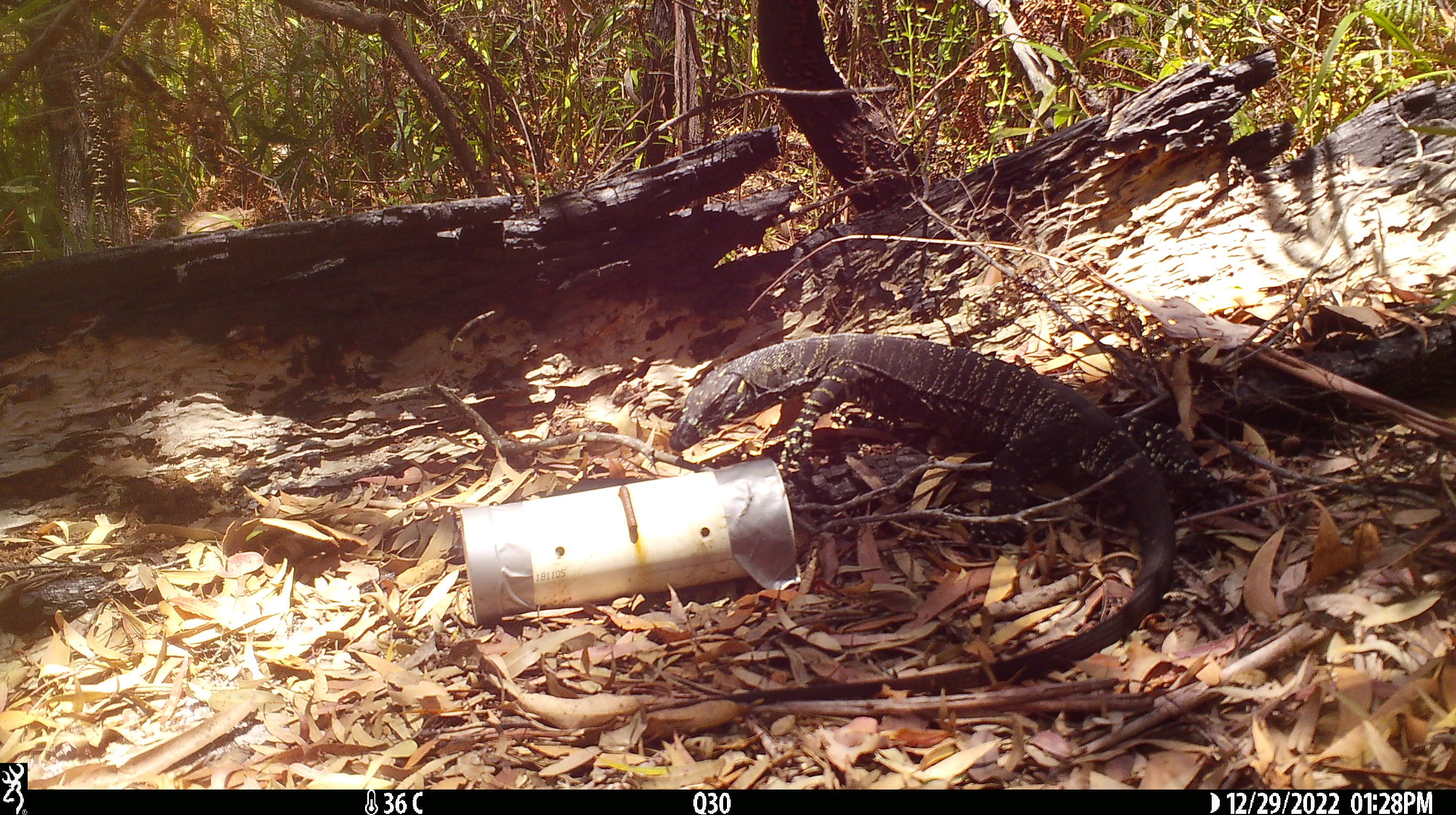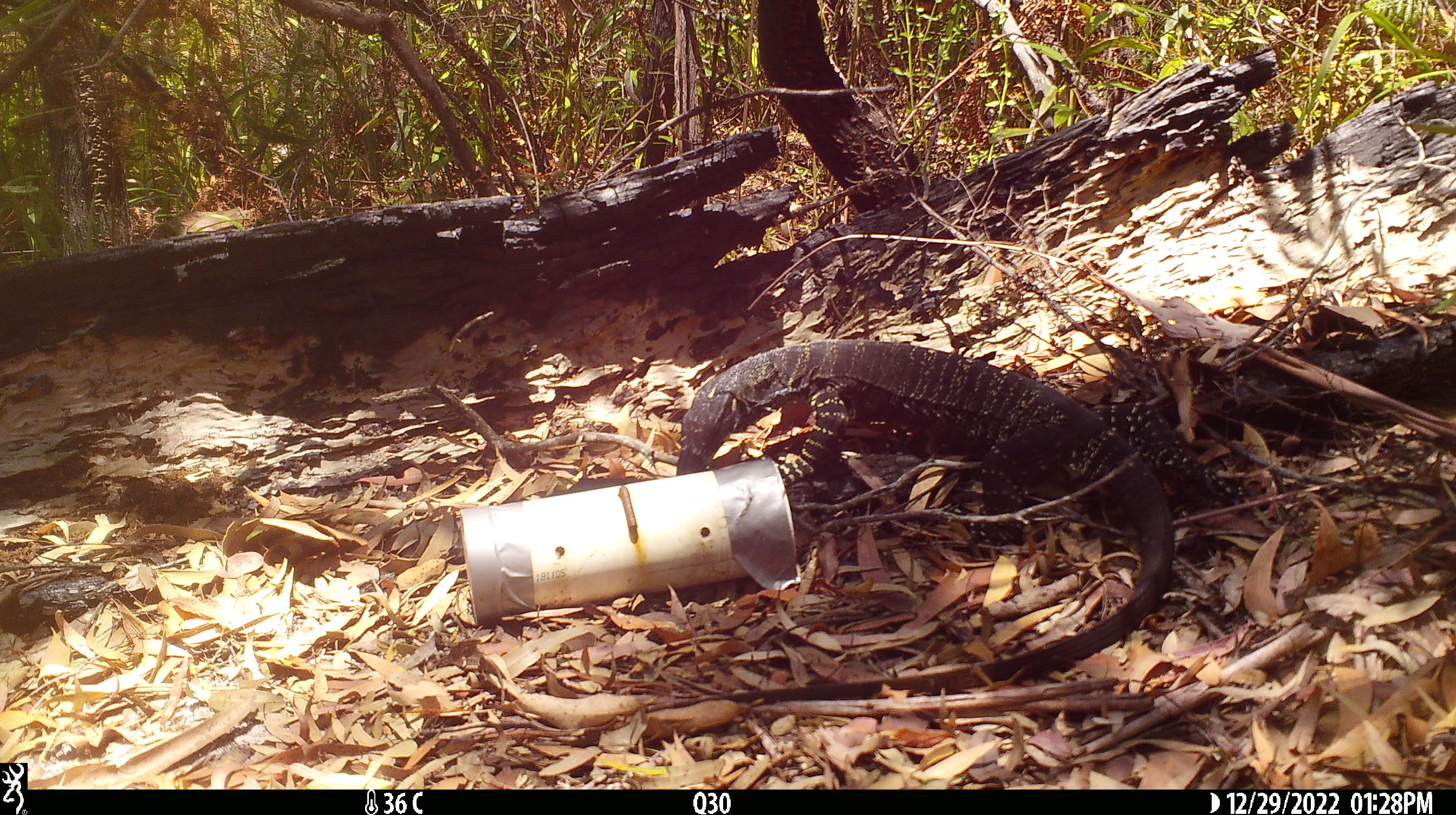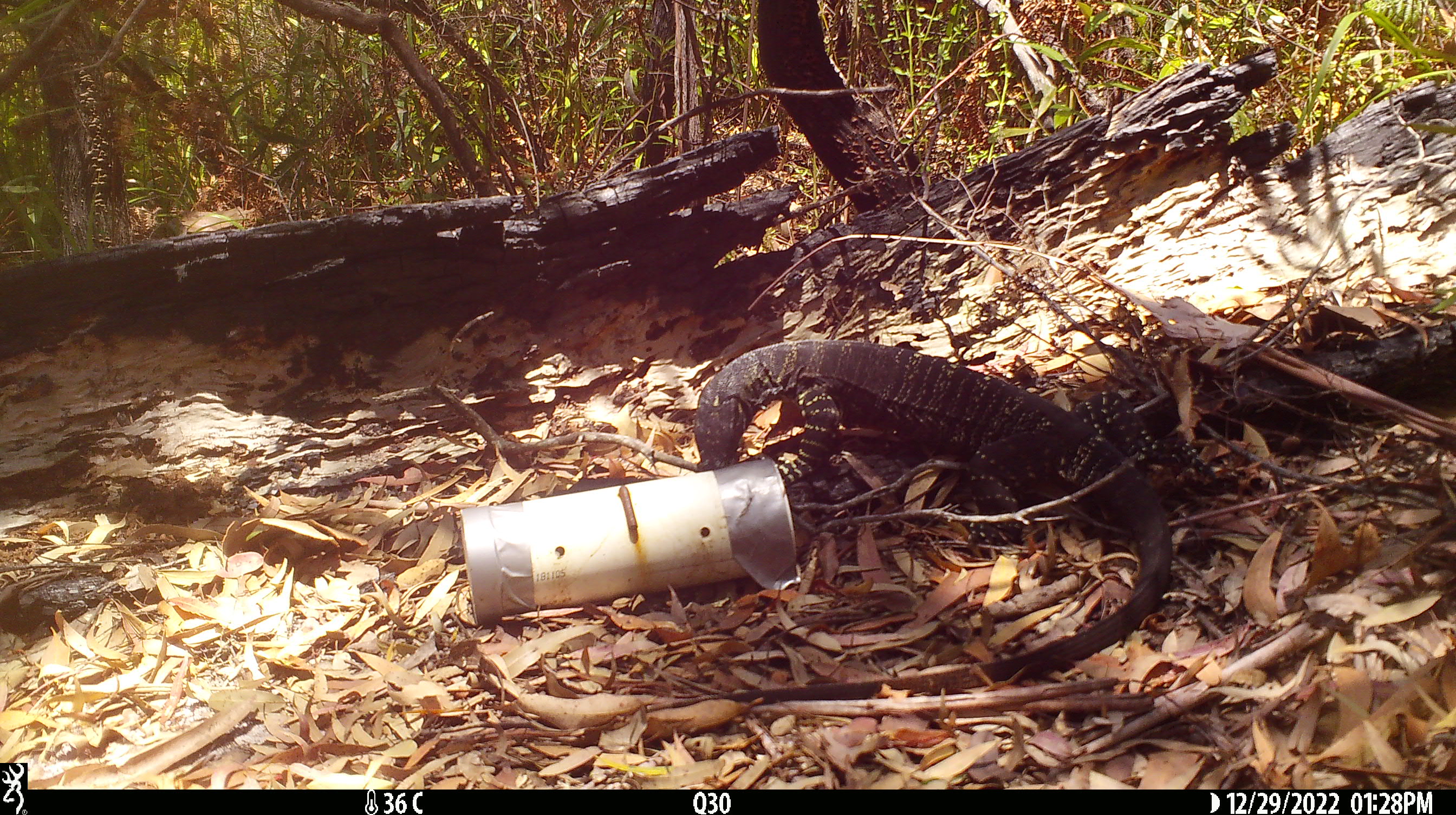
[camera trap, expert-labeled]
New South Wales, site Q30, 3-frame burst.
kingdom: Animalia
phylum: Chordata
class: Reptilia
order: Squamata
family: Varanidae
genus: Varanus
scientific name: Varanus varius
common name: lace monitor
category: goanna